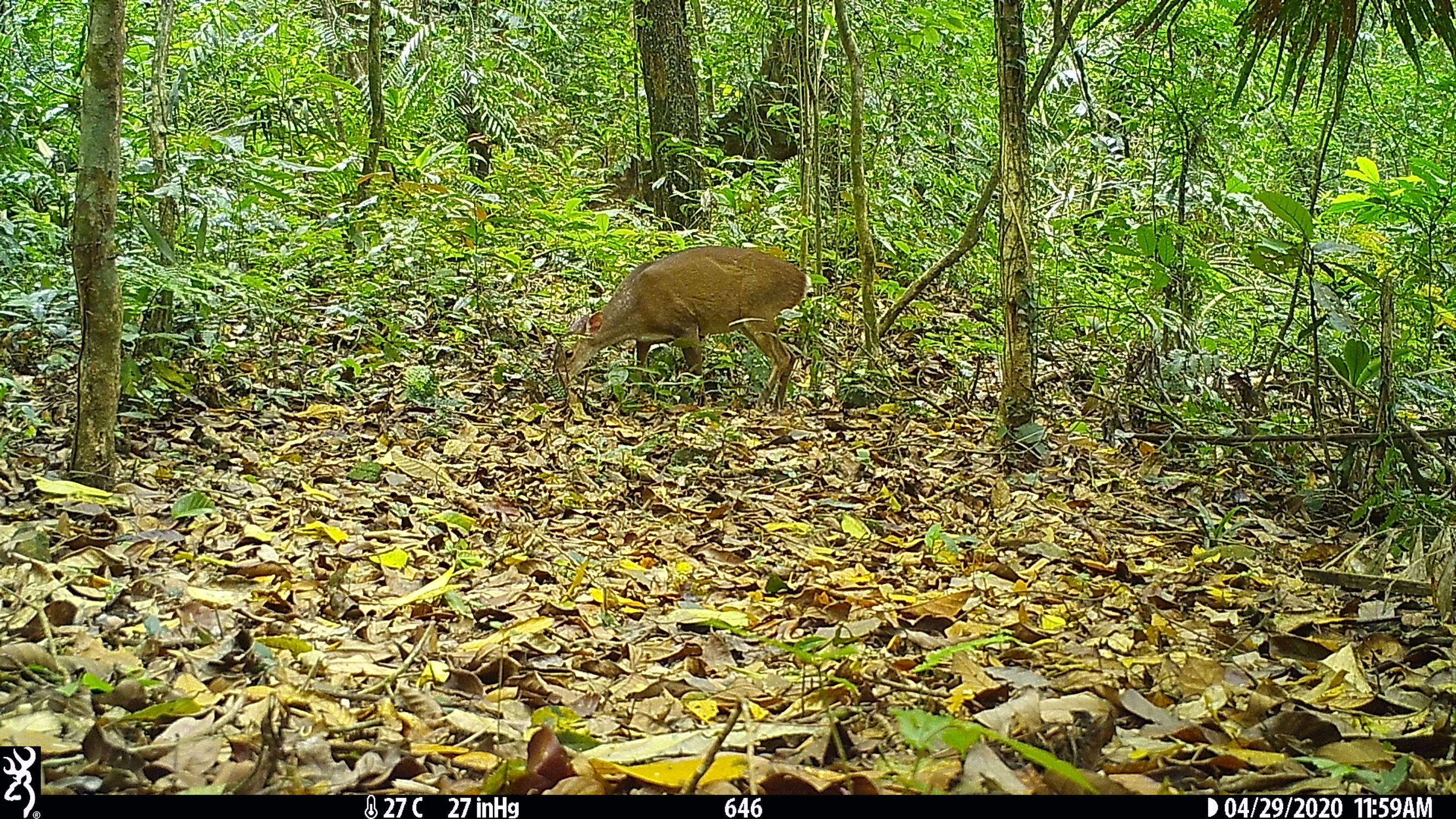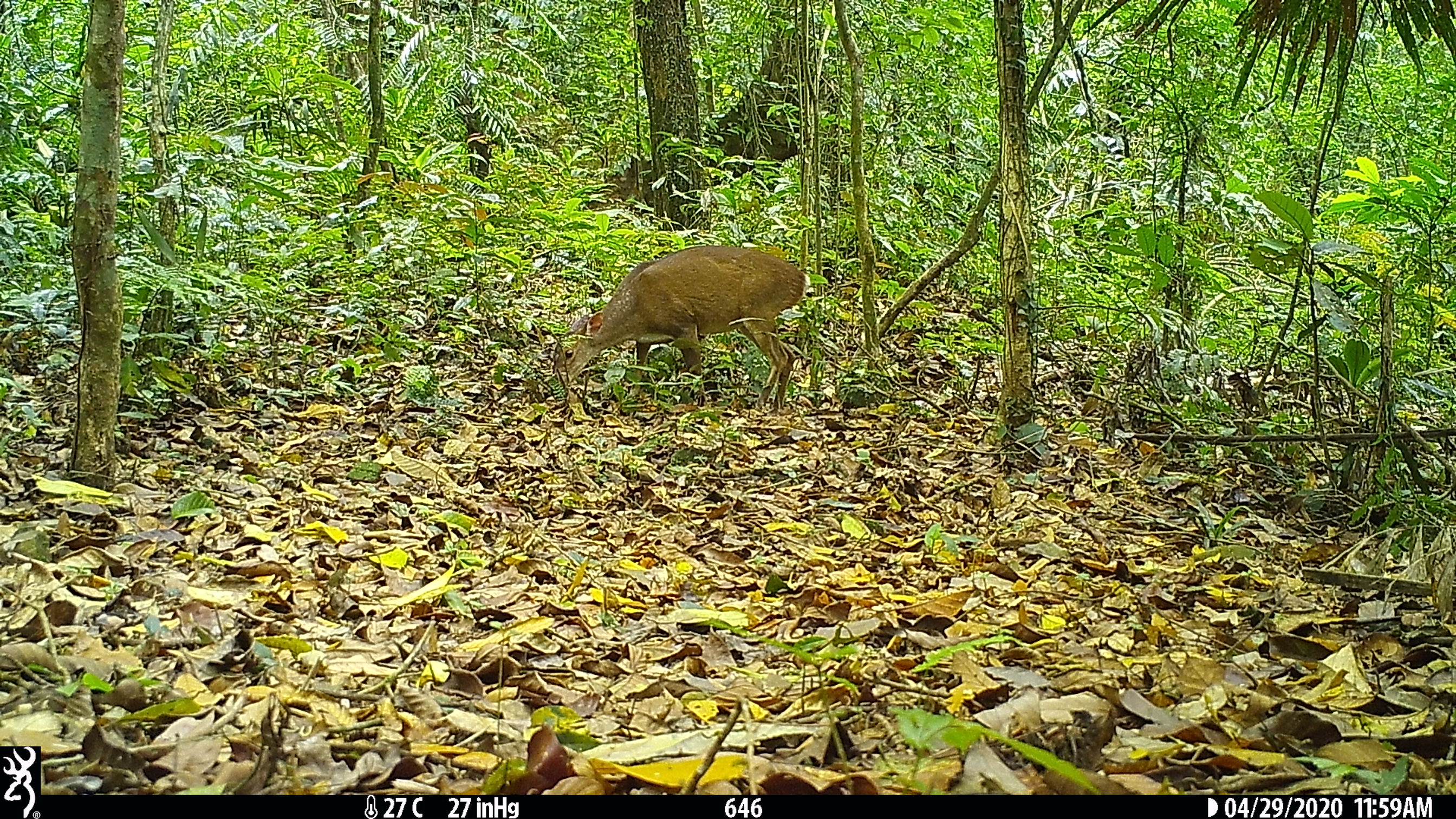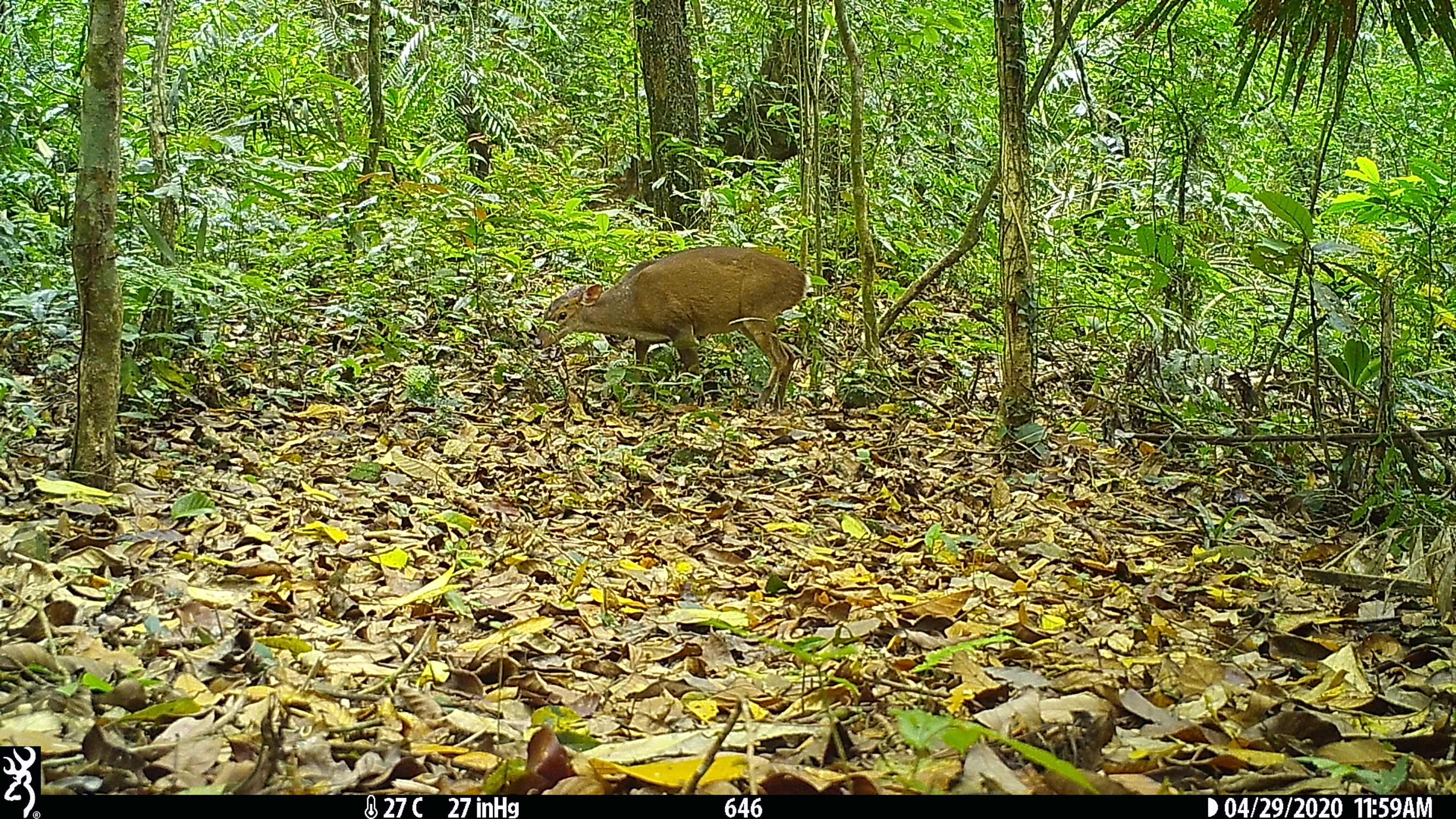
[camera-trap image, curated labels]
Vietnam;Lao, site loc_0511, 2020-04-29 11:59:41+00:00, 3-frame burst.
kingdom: Animalia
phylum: Chordata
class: Mammalia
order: Artiodactyla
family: Cervidae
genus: Muntiacus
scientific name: Muntiacus vuquangensis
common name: large-antlered muntjac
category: large antlered muntjac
Large antlered muntjac (large-antlered muntjac) (Muntiacus vuquangensis). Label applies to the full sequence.